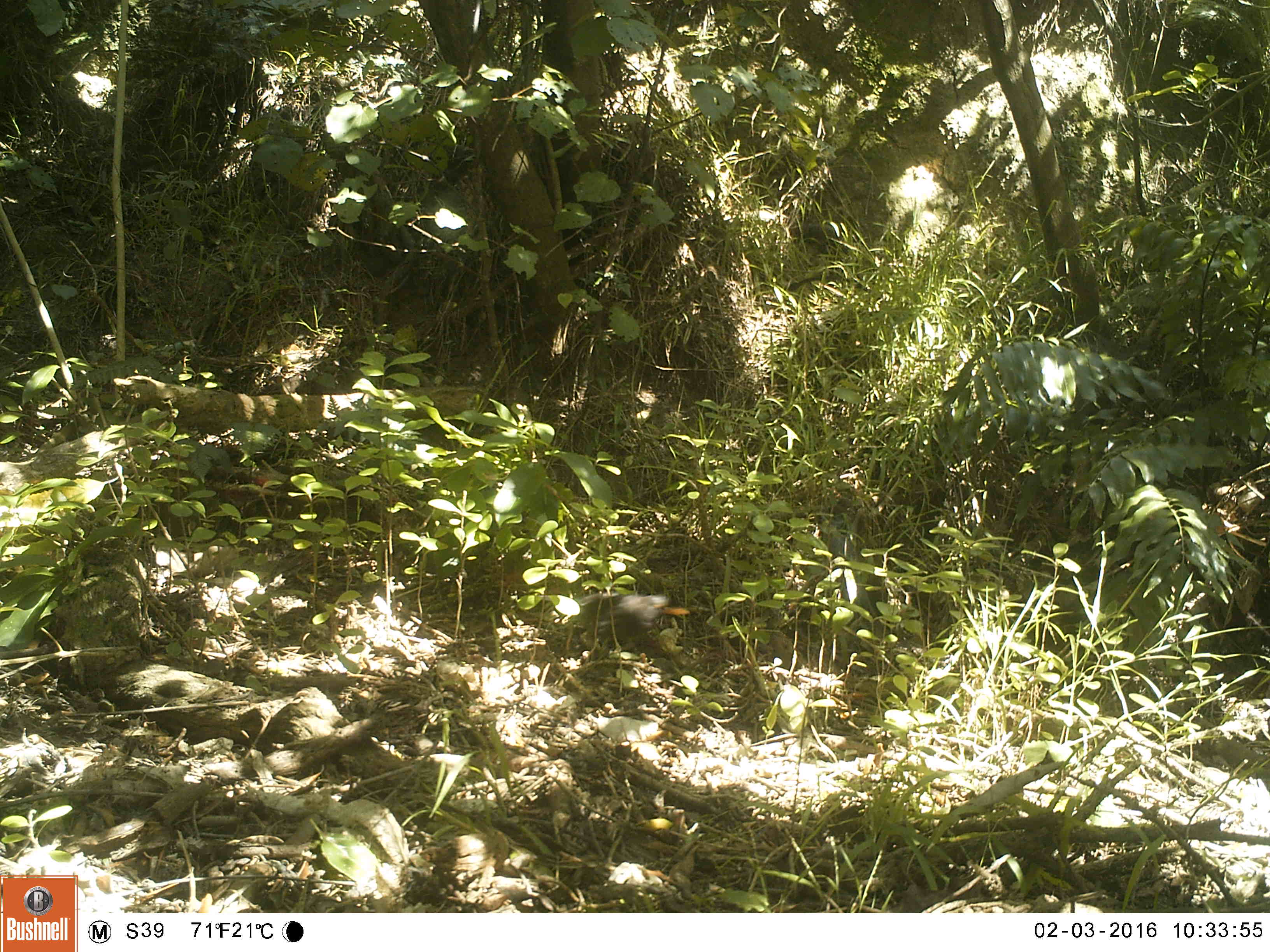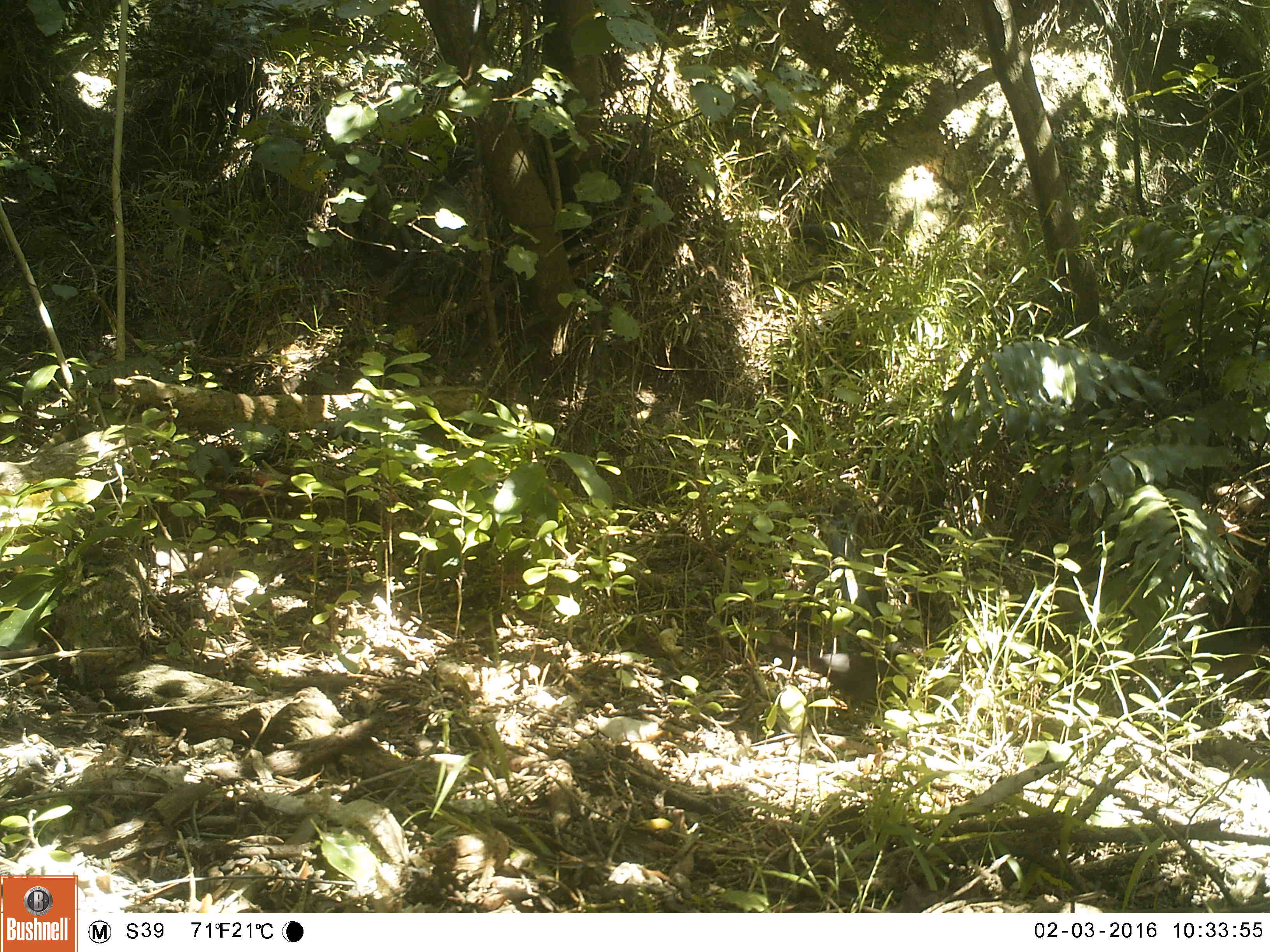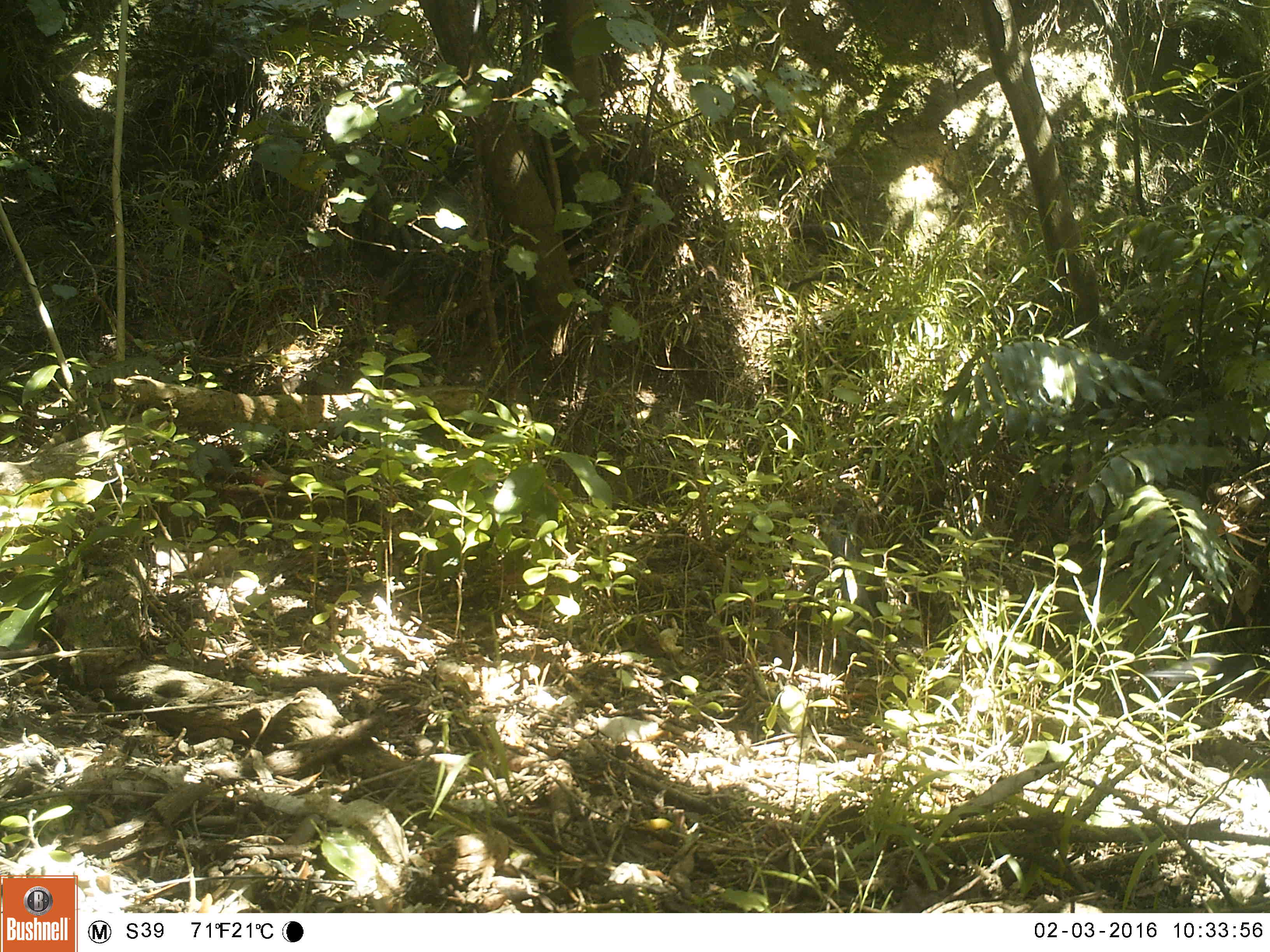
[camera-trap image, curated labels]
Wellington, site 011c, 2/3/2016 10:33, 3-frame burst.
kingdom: Animalia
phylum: Chordata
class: Aves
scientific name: Aves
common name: bird